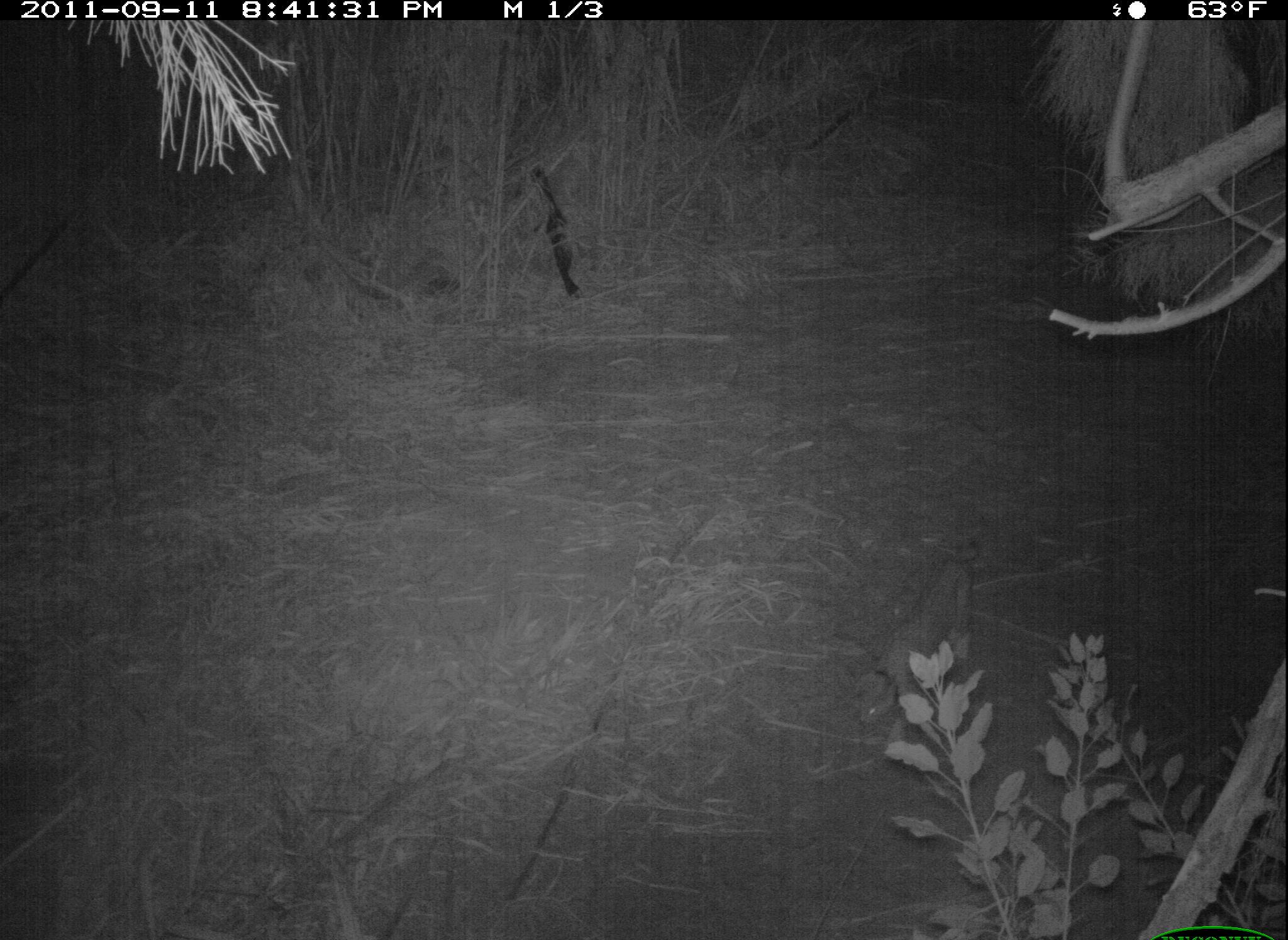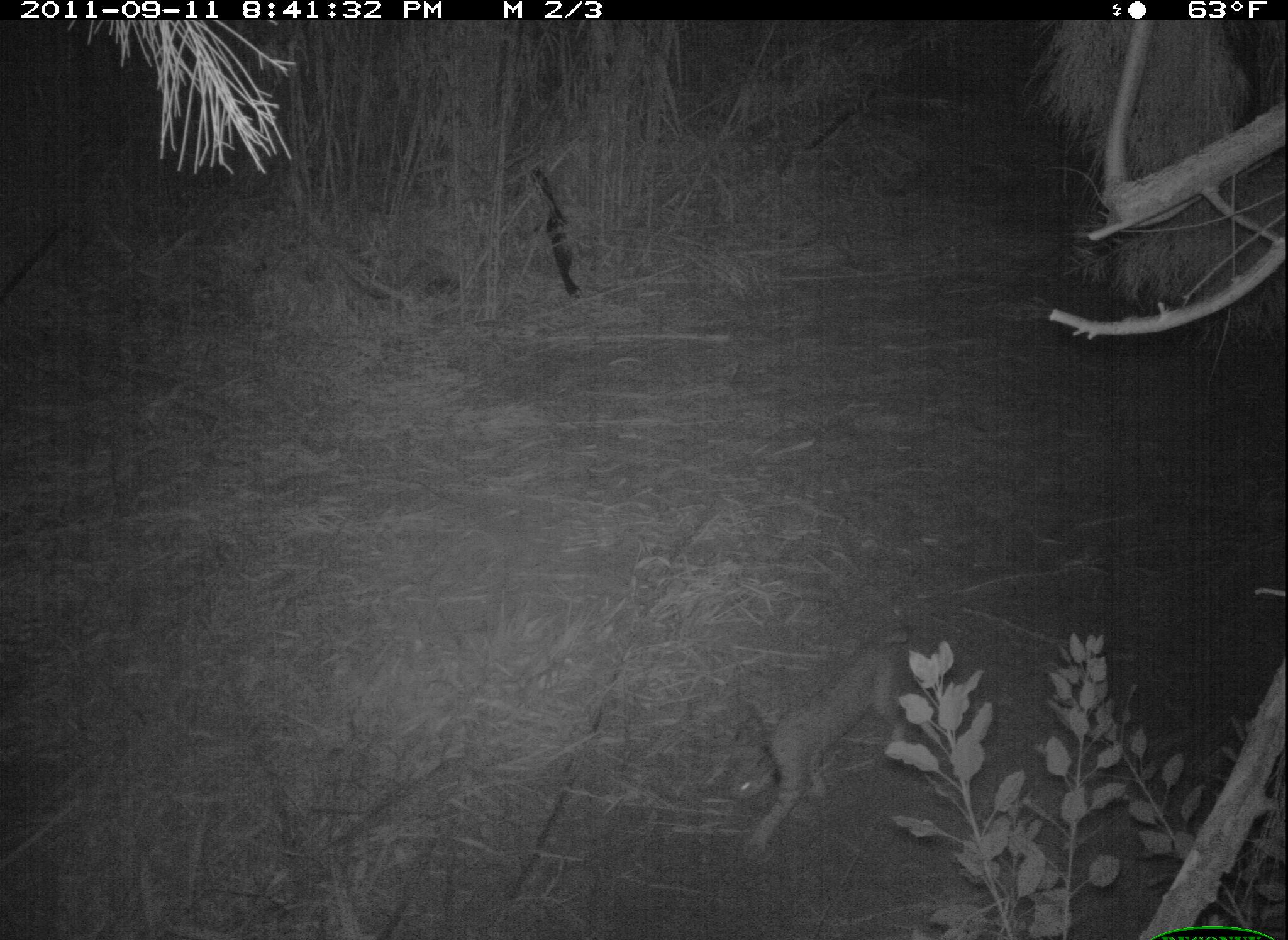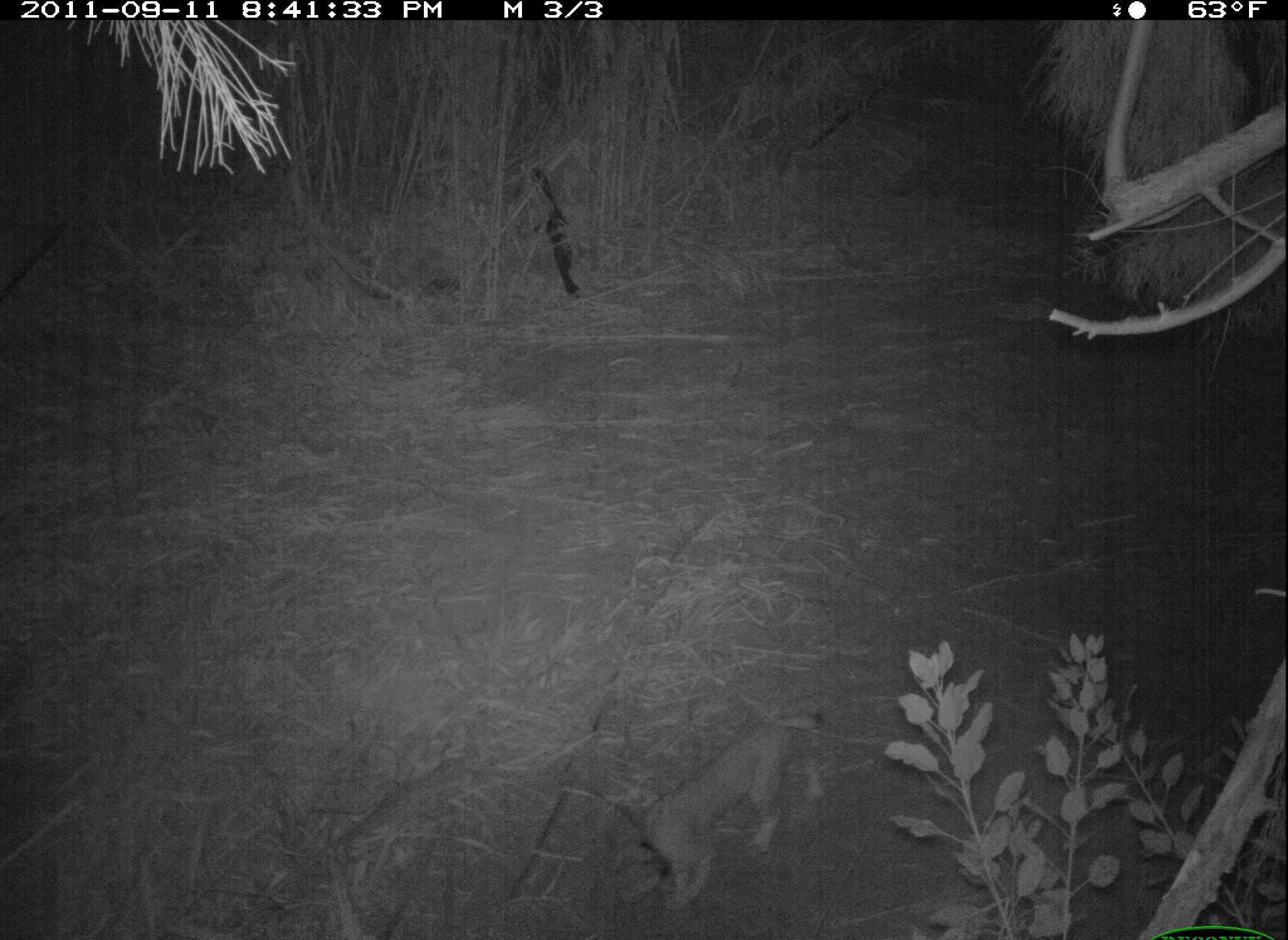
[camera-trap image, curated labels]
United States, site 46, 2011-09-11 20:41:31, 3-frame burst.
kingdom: Animalia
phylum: Chordata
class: Mammalia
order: Carnivora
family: Felidae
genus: Lynx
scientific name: Lynx rufus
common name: bobcat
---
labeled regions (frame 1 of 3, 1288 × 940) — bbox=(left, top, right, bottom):
bobcat: bbox=(848, 535, 985, 751)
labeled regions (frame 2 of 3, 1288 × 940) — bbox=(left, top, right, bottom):
bobcat: bbox=(707, 612, 945, 862)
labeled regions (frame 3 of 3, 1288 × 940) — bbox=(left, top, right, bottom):
bobcat: bbox=(607, 709, 829, 912)